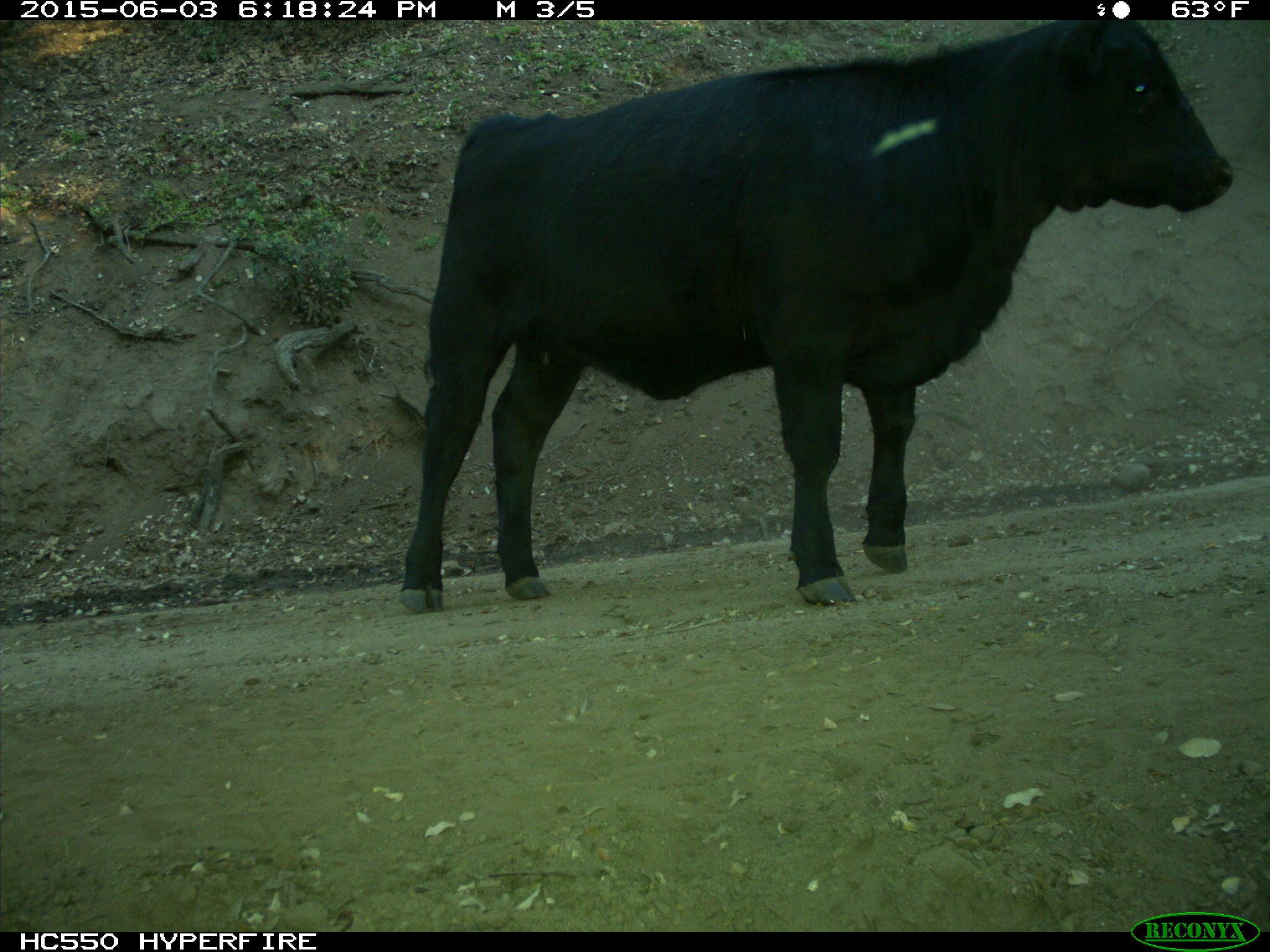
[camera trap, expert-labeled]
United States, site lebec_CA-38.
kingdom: Animalia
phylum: Chordata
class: Mammalia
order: Artiodactyla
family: Bovidae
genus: Bos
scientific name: Bos taurus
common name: domestic cow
Bos taurus (domestic cow).